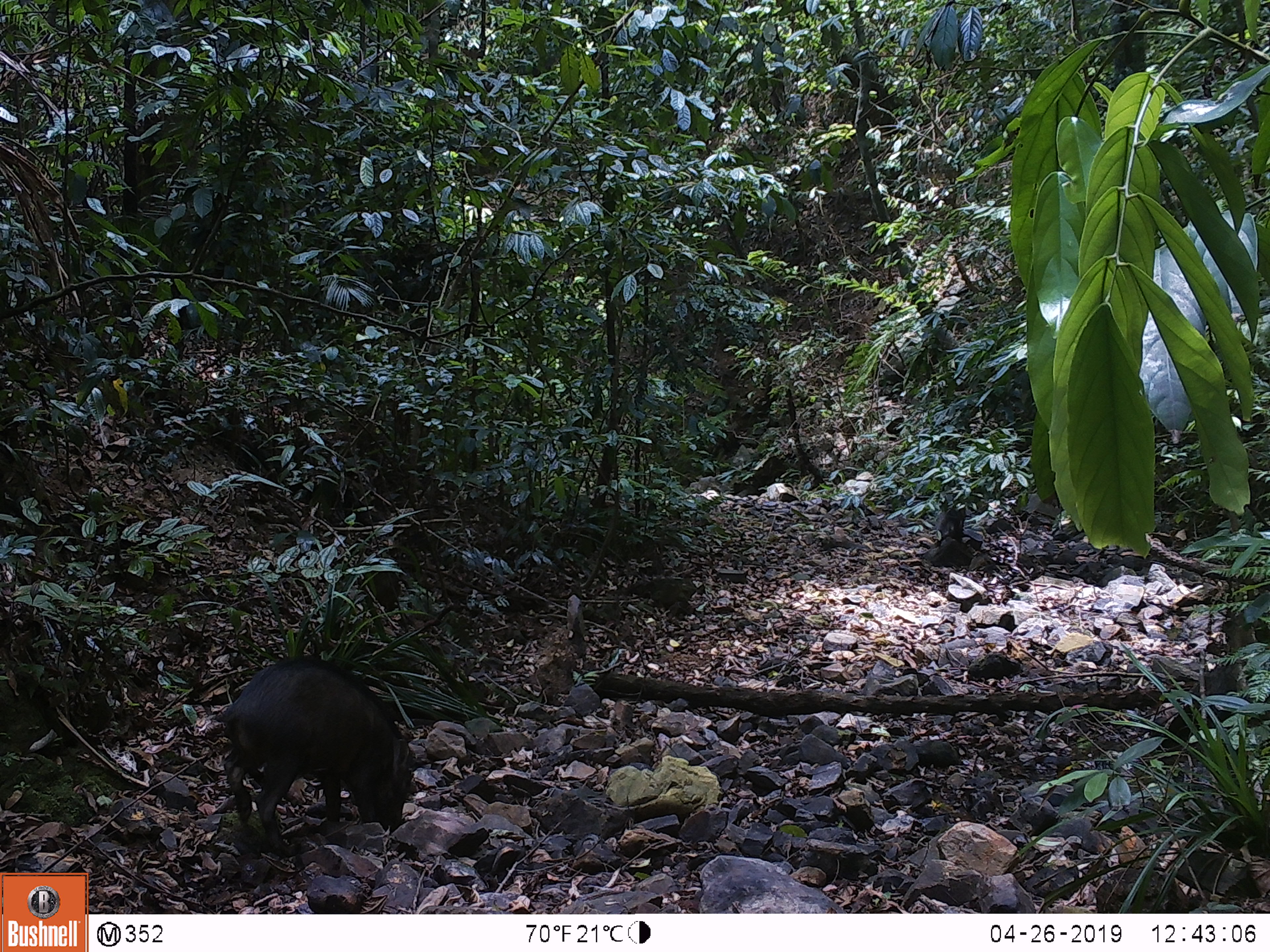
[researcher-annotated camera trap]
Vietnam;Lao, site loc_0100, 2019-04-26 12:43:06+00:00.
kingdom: Animalia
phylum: Chordata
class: Mammalia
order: Artiodactyla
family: Suidae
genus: Sus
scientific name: Sus scrofa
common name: eurasian wild pig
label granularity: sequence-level